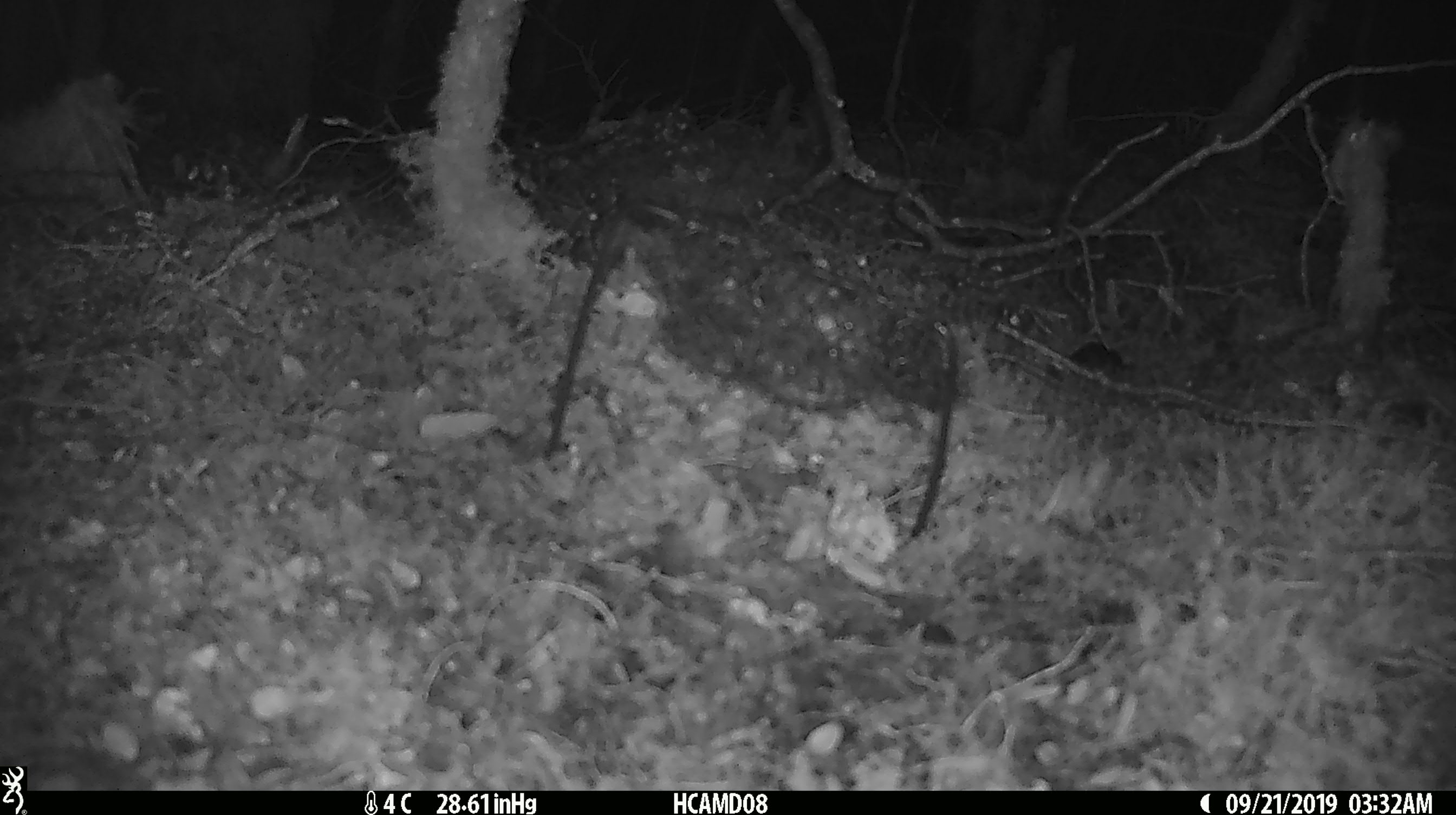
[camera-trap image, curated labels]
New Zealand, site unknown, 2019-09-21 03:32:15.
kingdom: Animalia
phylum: Chordata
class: Mammalia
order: Rodentia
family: Muridae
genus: Mus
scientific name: Mus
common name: mouse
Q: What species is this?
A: Mouse (Mus).